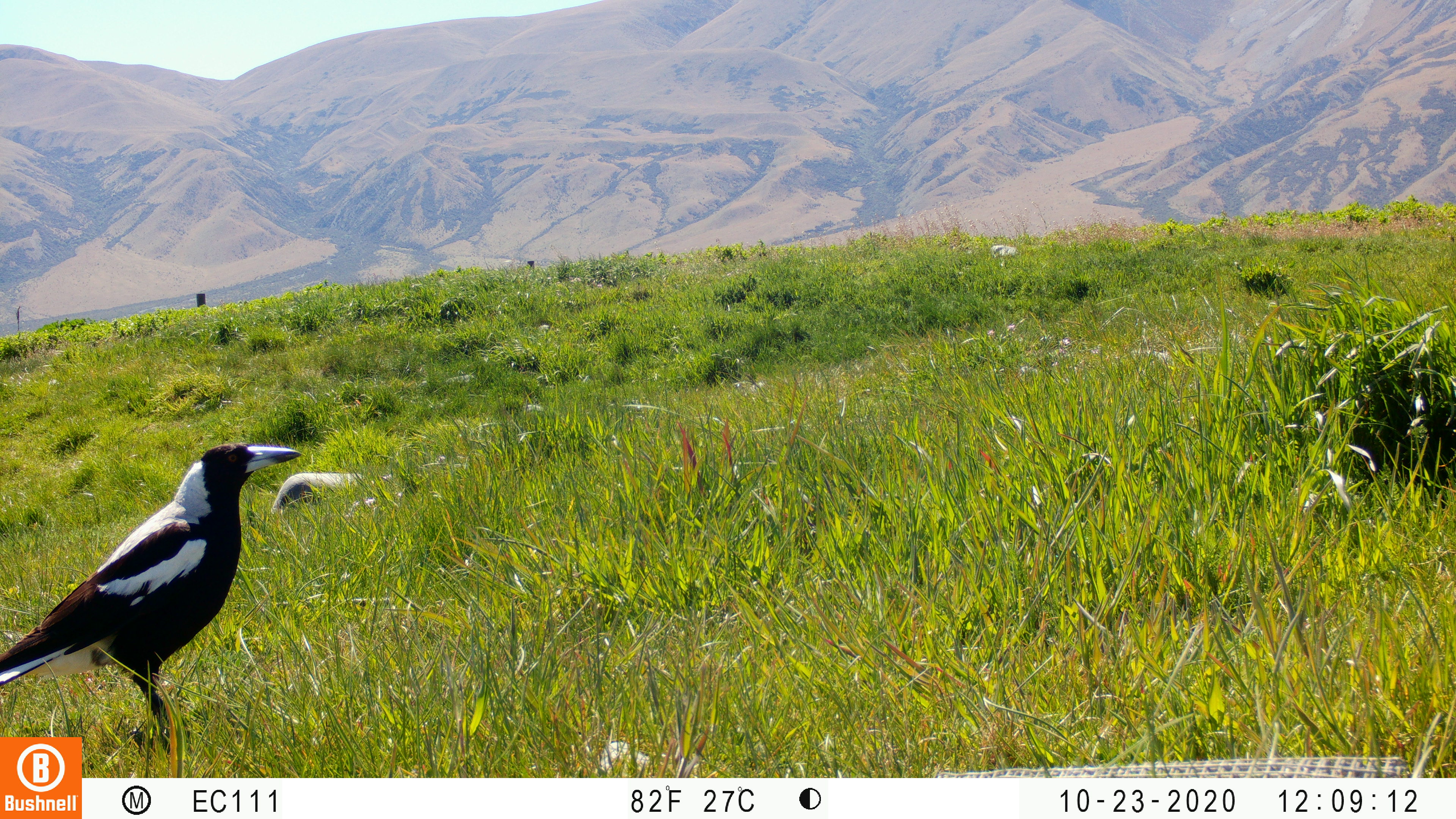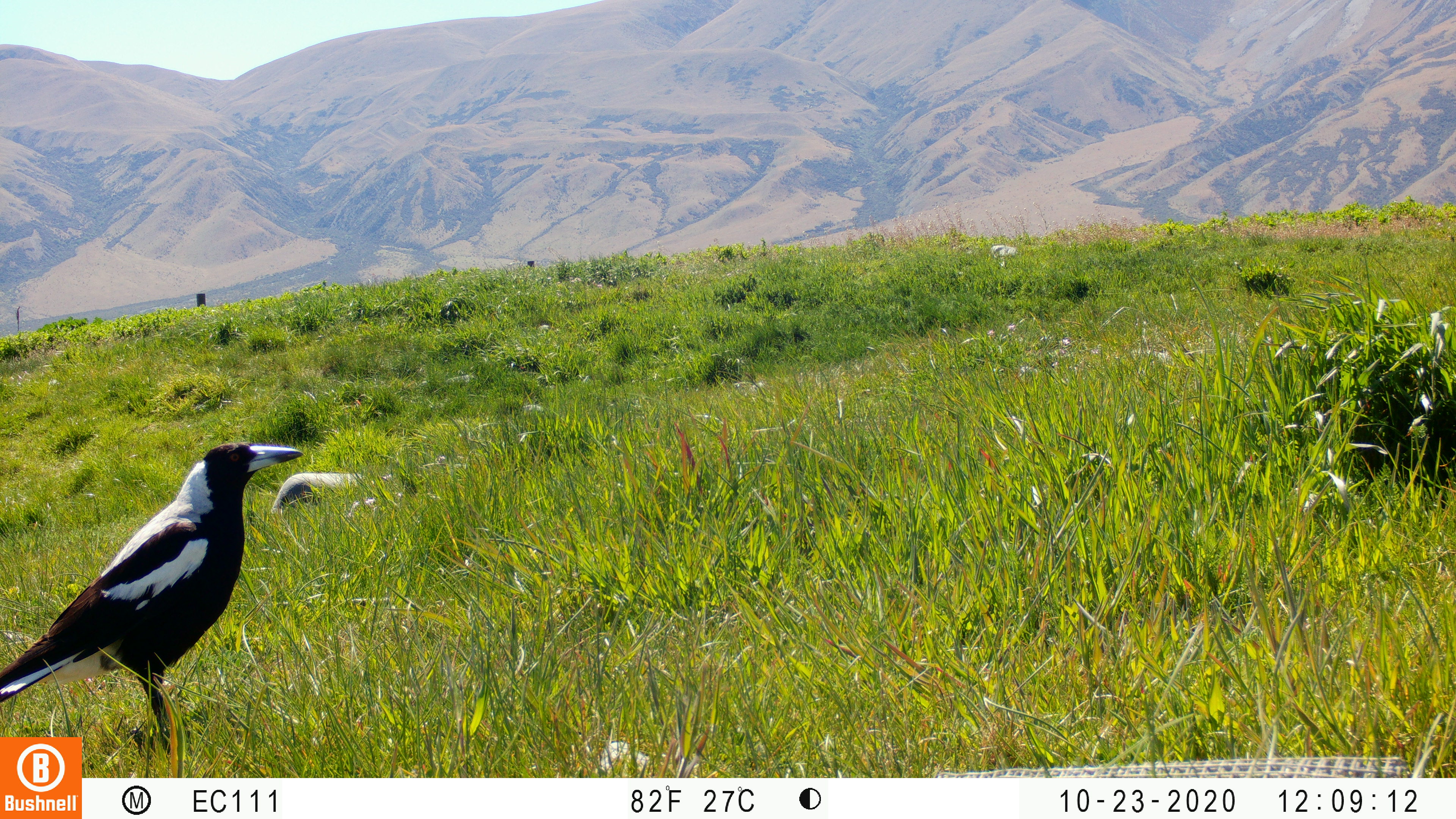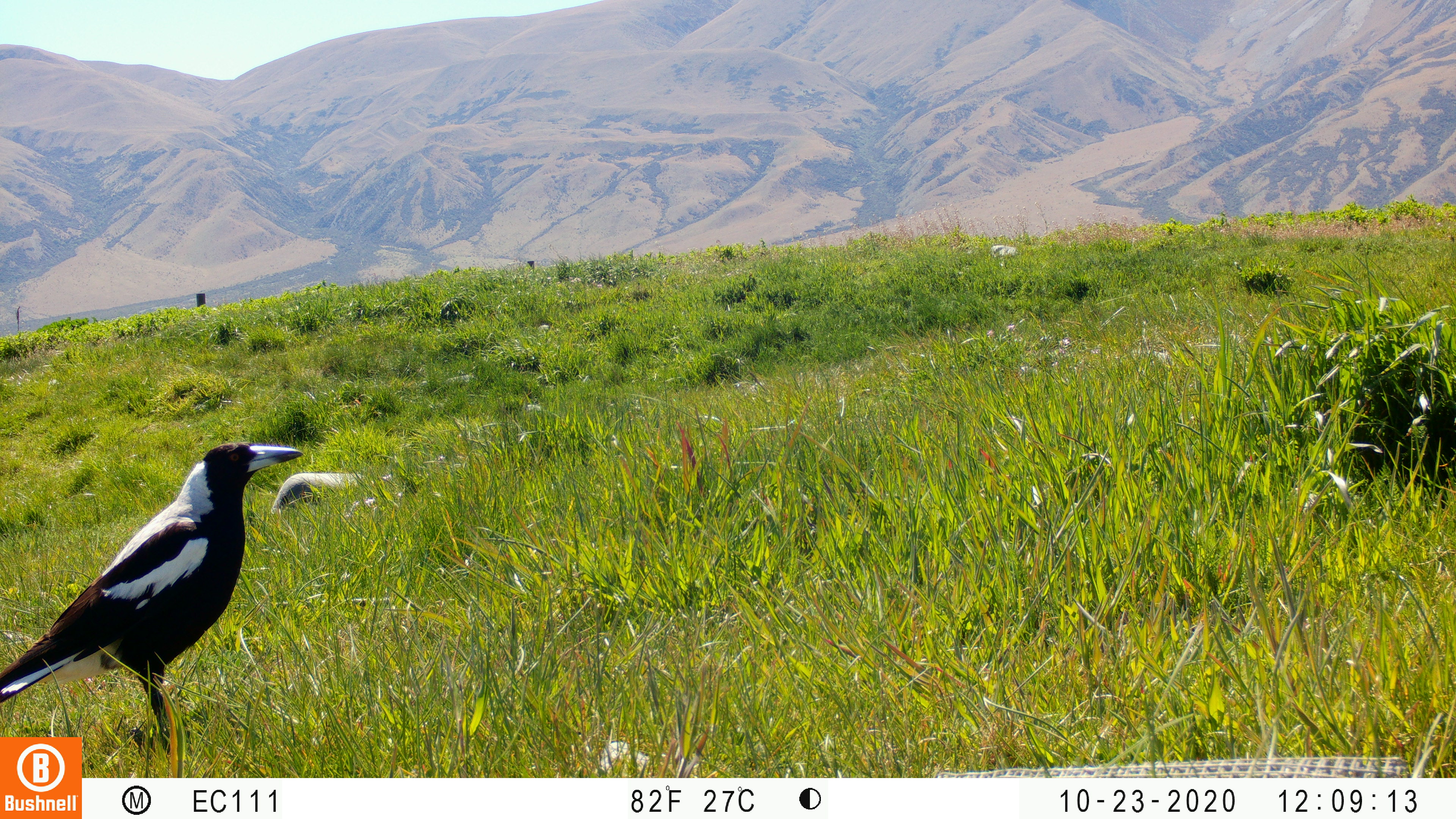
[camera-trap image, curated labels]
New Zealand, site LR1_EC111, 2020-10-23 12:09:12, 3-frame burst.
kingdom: Animalia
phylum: Chordata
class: Aves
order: Passeriformes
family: Artamidae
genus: Gymnorhina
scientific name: Gymnorhina tibicen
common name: australian magpie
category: magpie